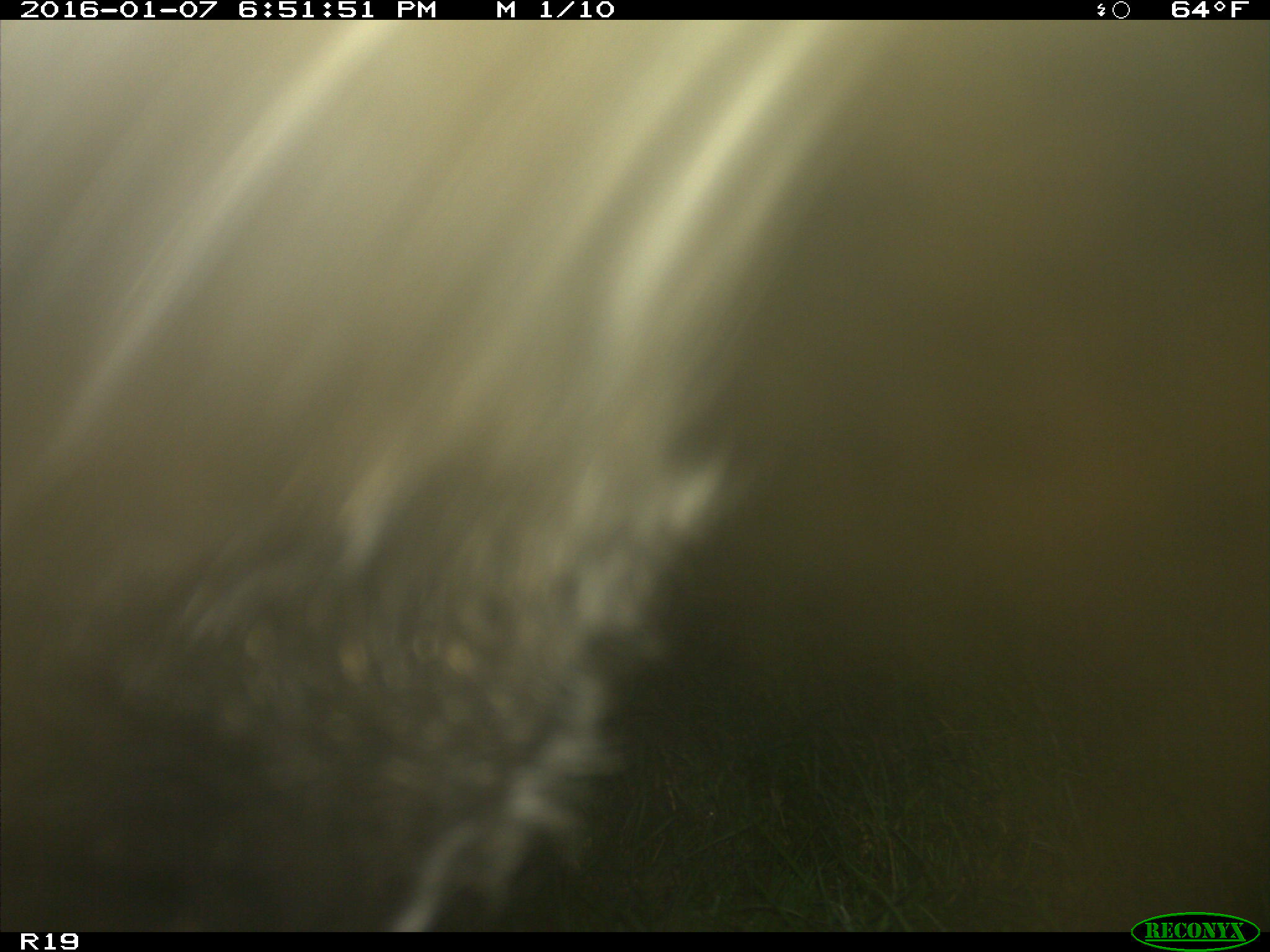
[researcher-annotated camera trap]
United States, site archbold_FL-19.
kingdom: Animalia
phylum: Chordata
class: Mammalia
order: Artiodactyla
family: Bovidae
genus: Bos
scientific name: Bos taurus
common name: domestic cow